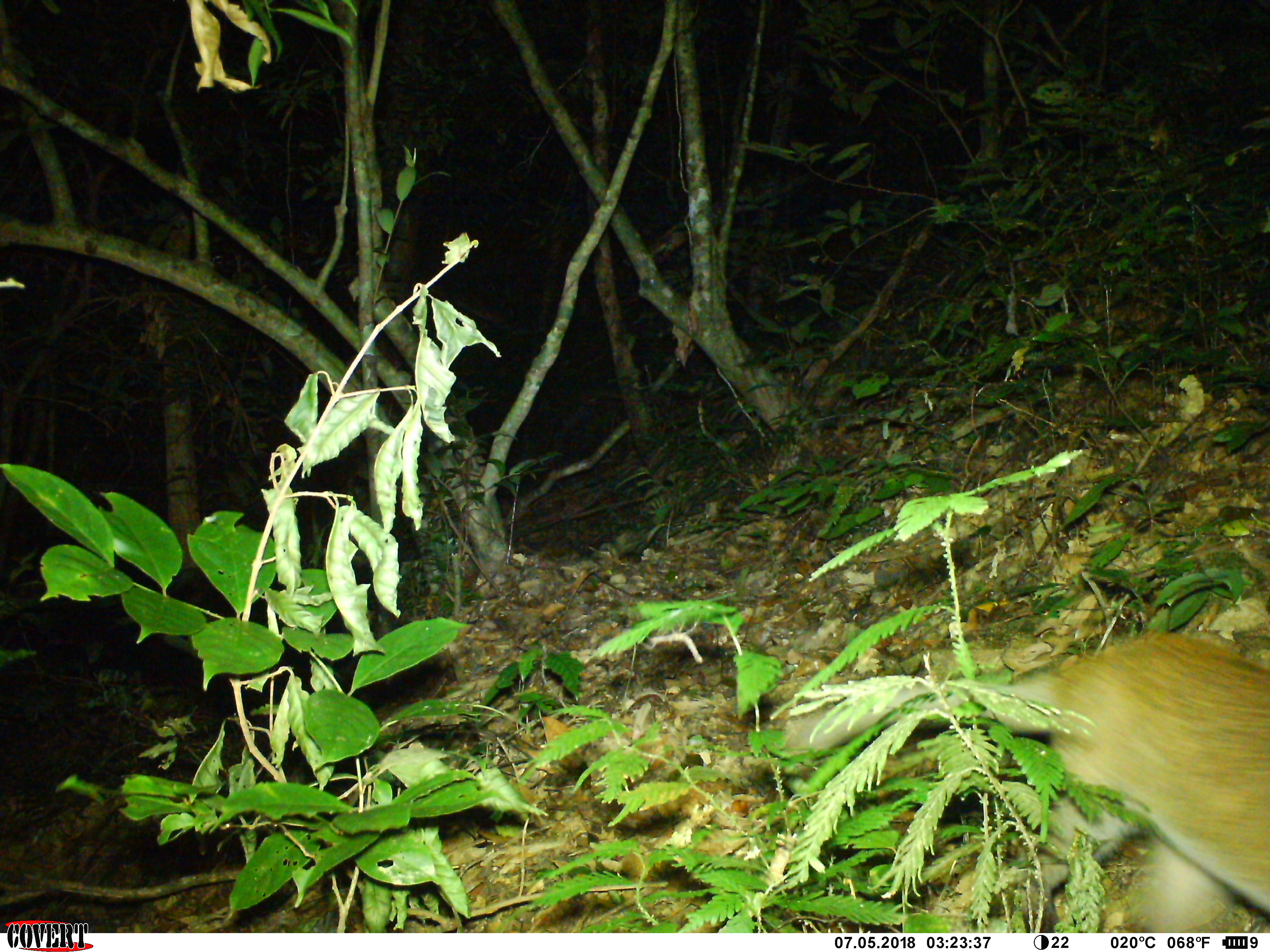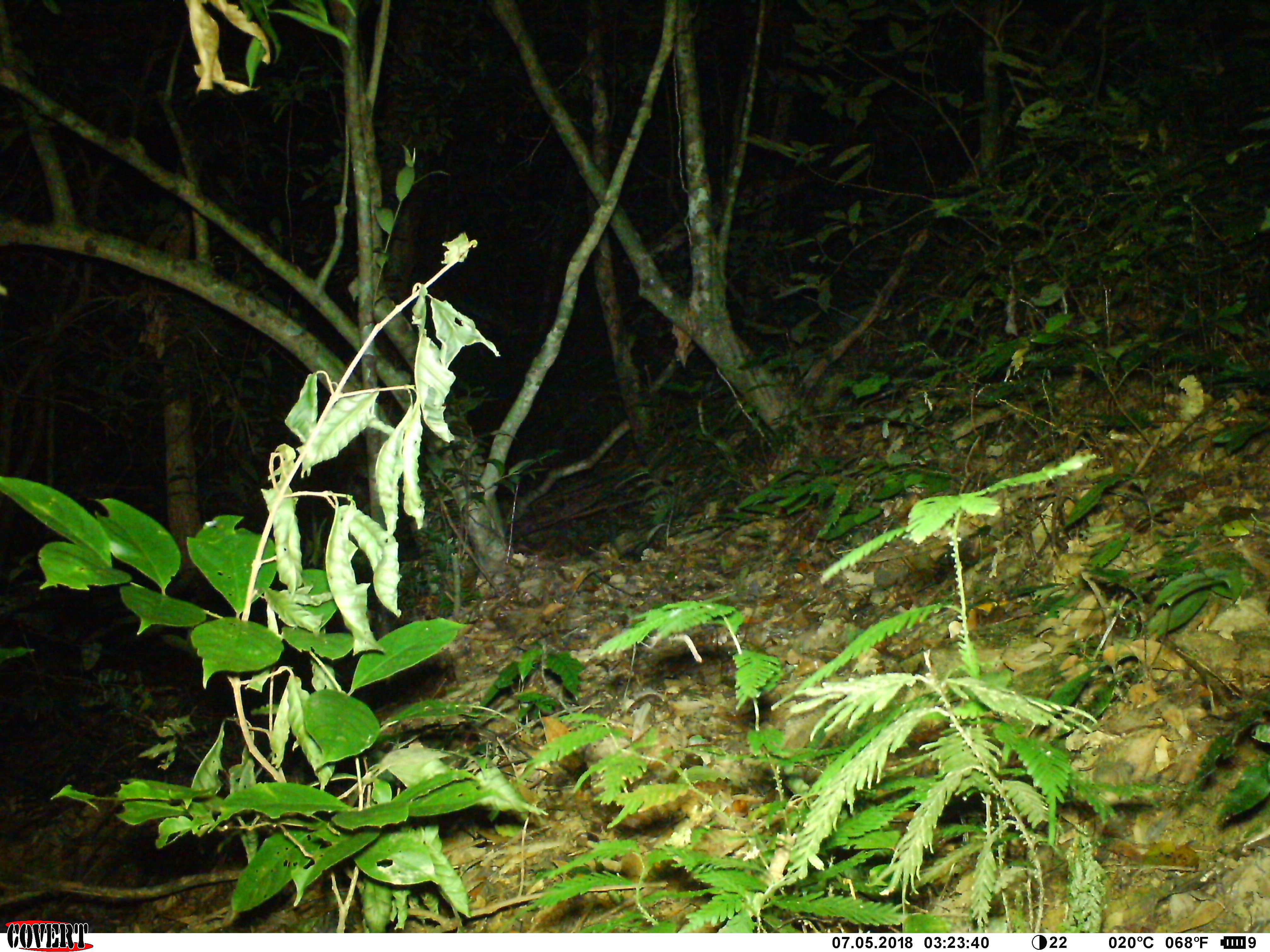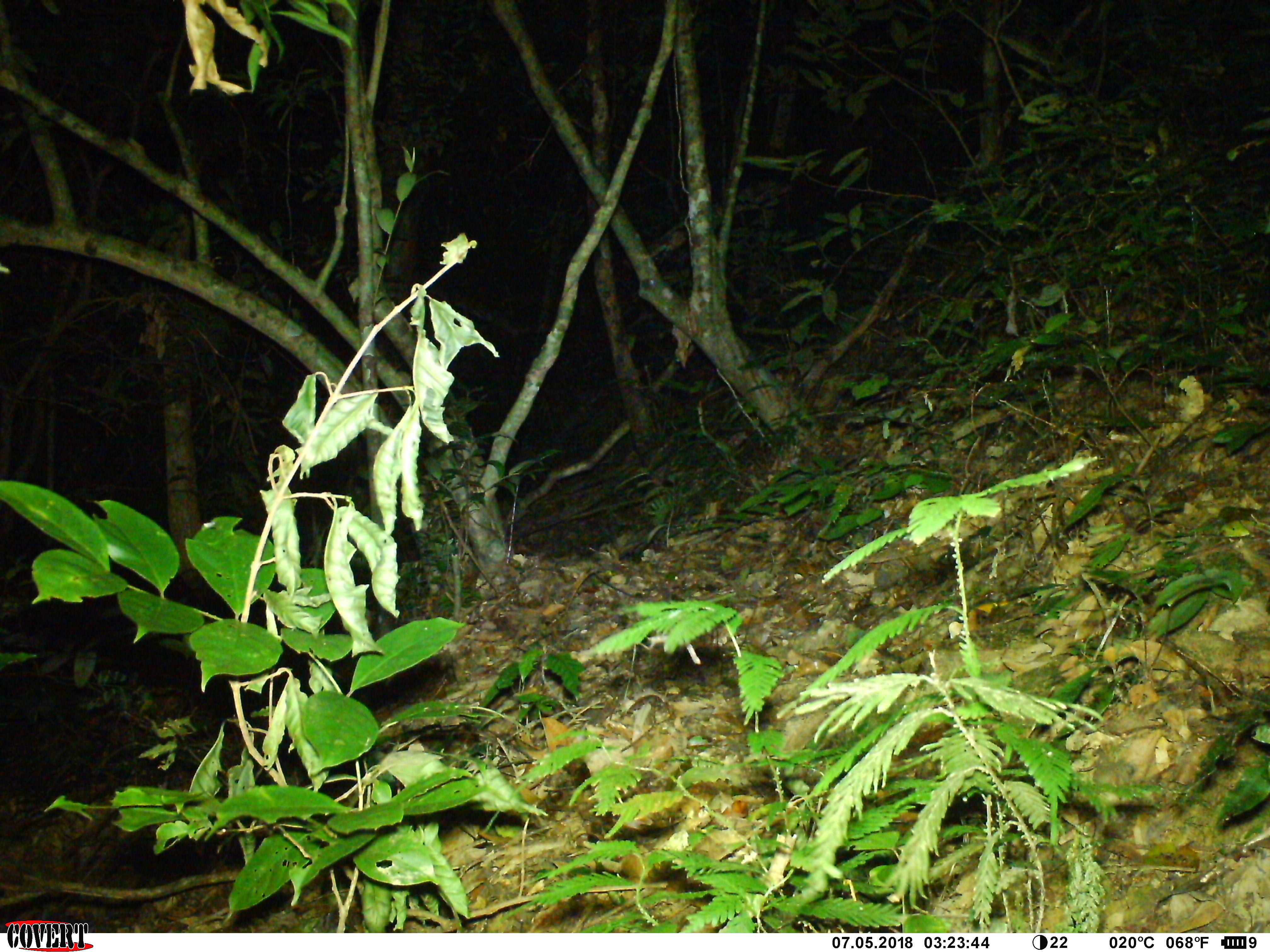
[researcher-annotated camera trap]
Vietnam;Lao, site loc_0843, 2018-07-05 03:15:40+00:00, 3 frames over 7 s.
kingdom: Animalia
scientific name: Animalia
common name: animal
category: unidentified animal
Unidentified animal (animal) (Animalia). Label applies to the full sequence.